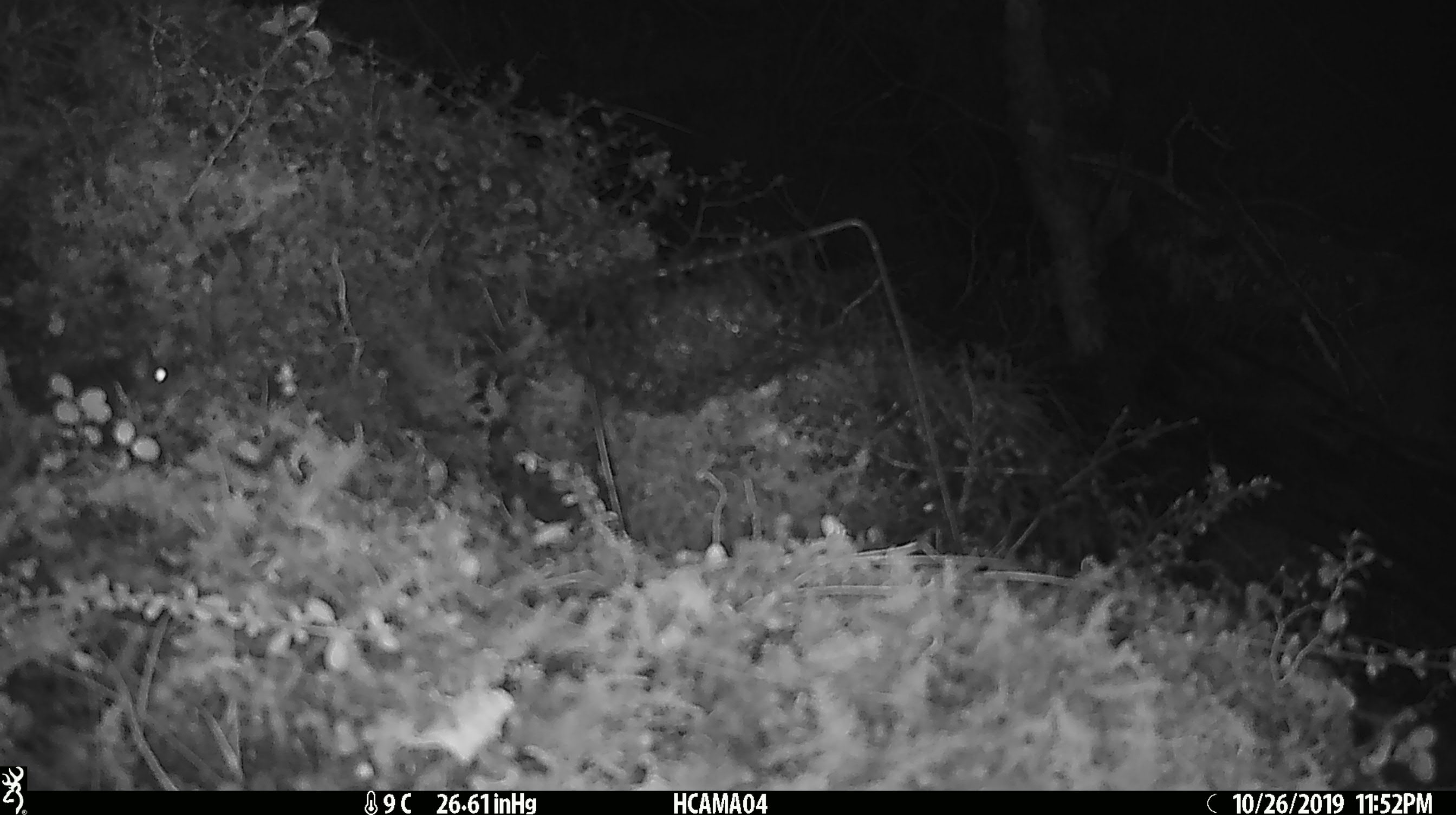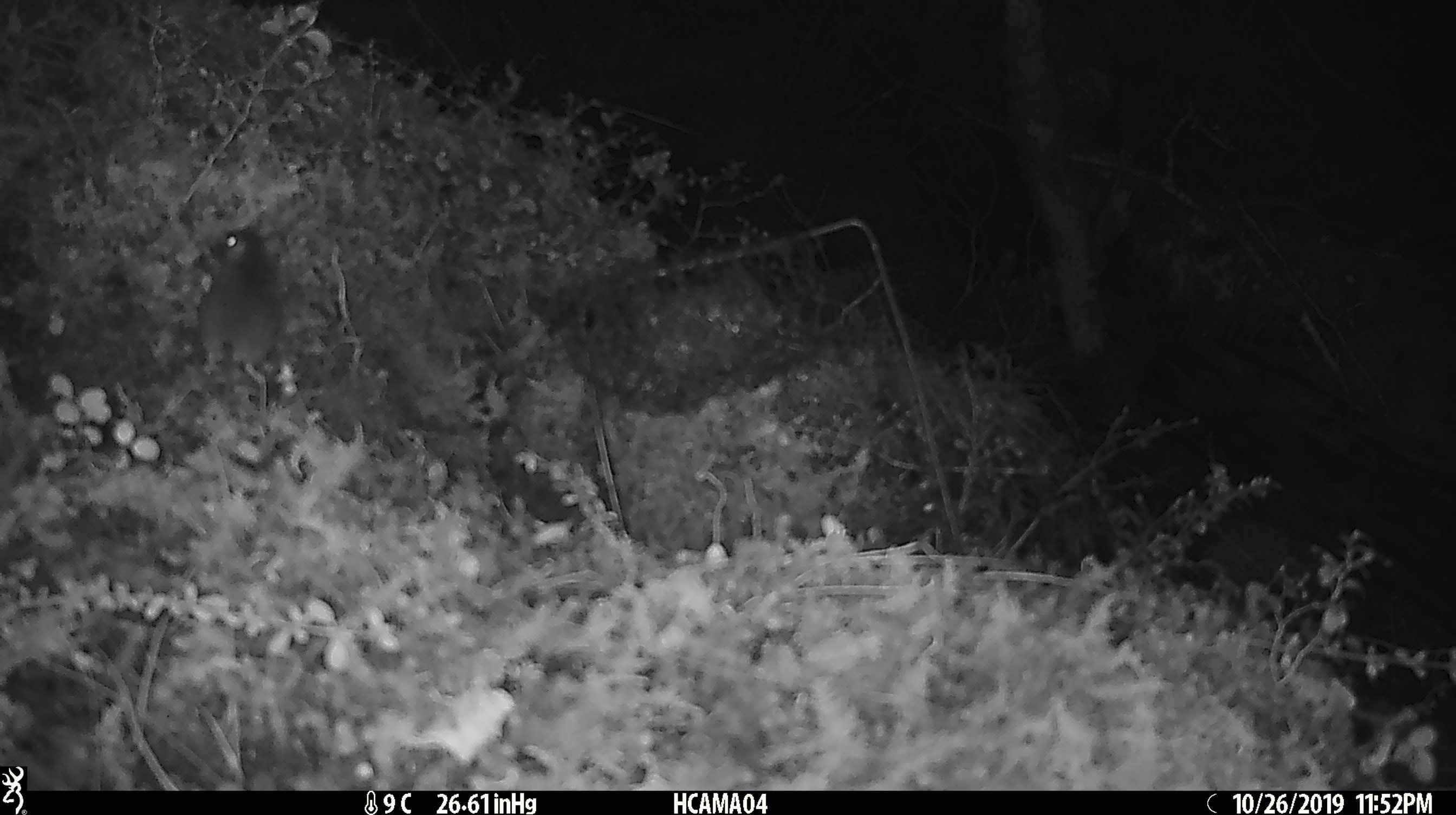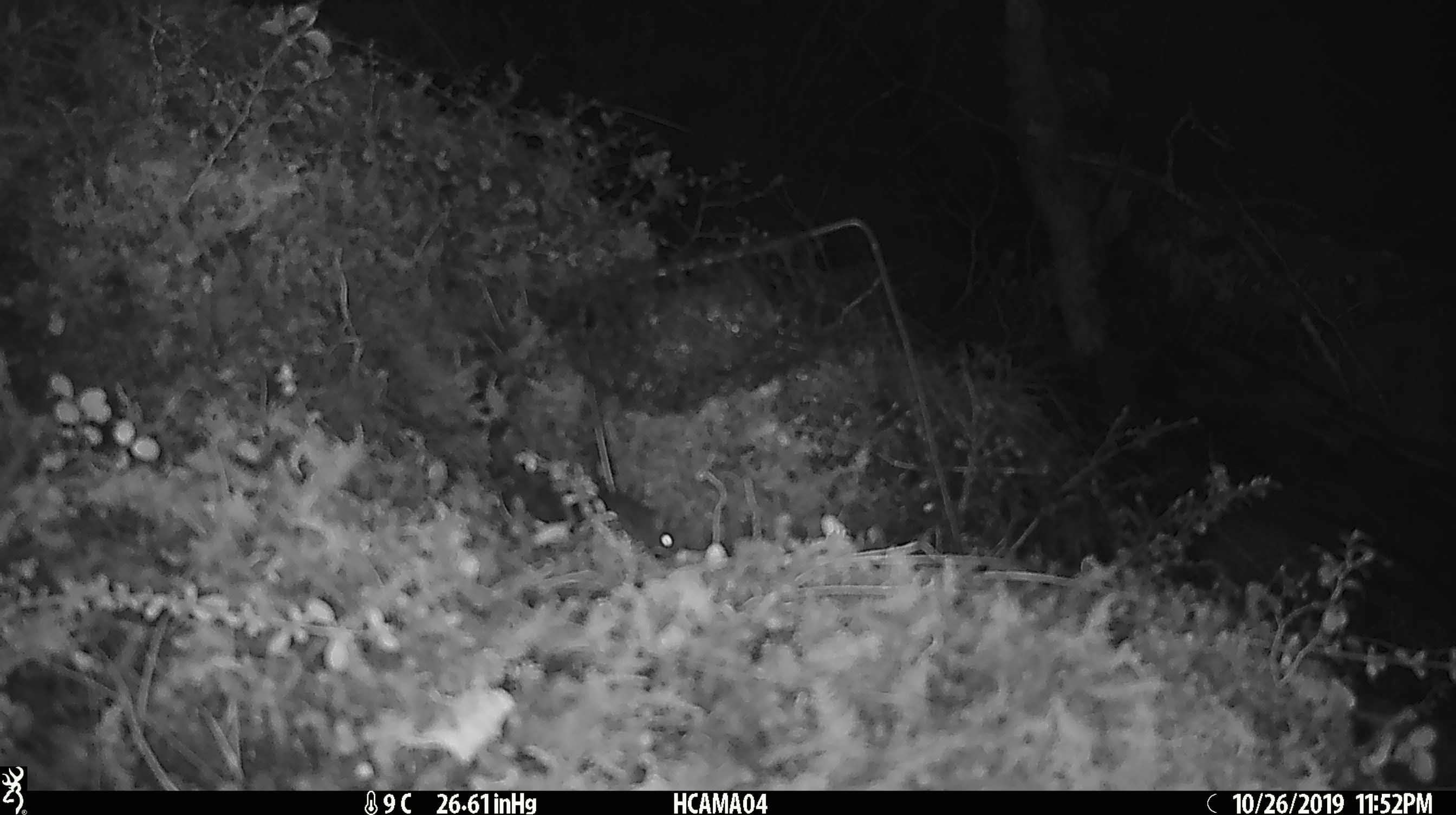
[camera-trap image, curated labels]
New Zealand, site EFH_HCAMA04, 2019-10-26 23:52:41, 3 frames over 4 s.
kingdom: Animalia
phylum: Chordata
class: Mammalia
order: Rodentia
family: Muridae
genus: Mus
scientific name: Mus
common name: mouse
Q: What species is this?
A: Mouse (Mus).